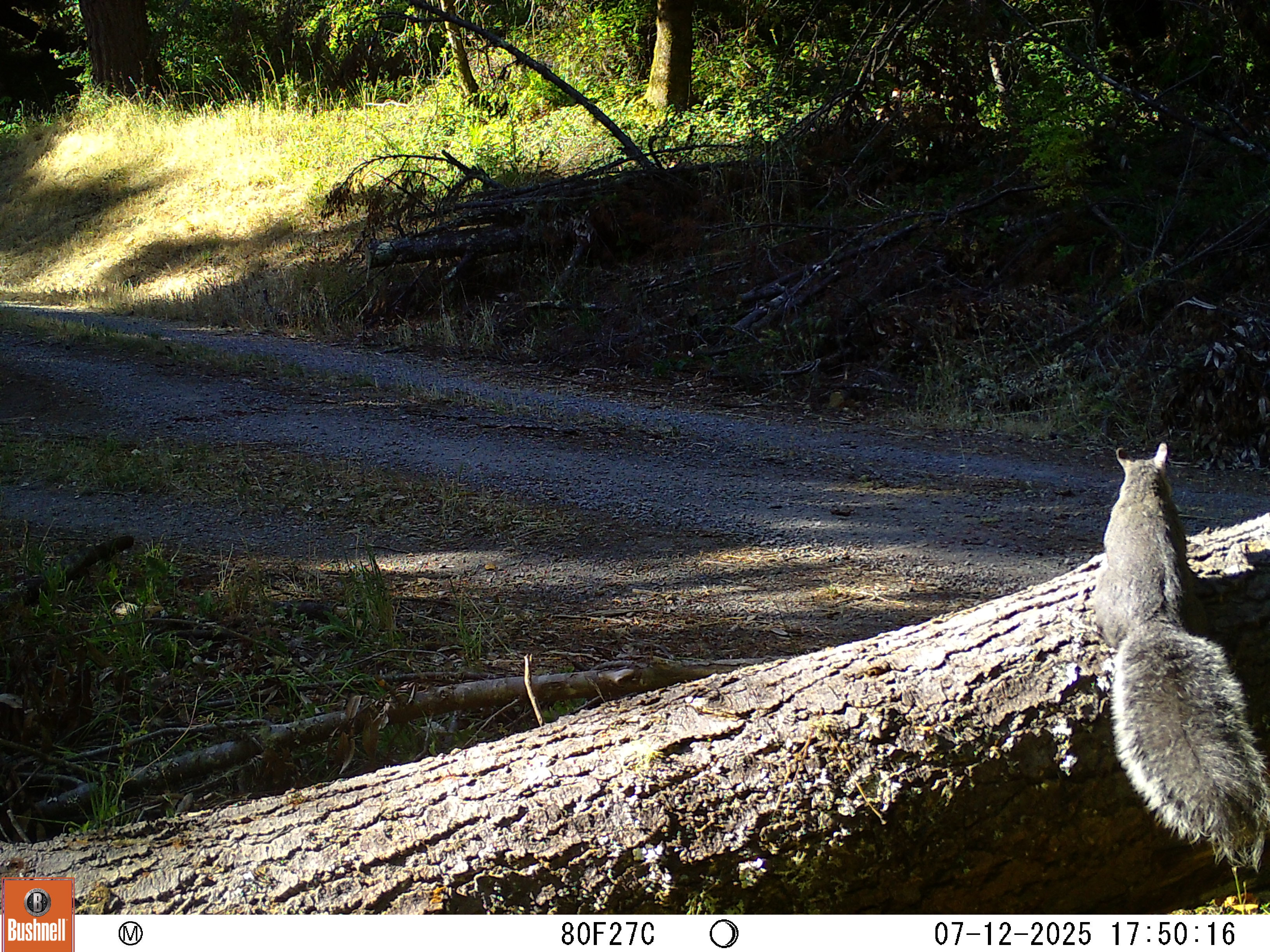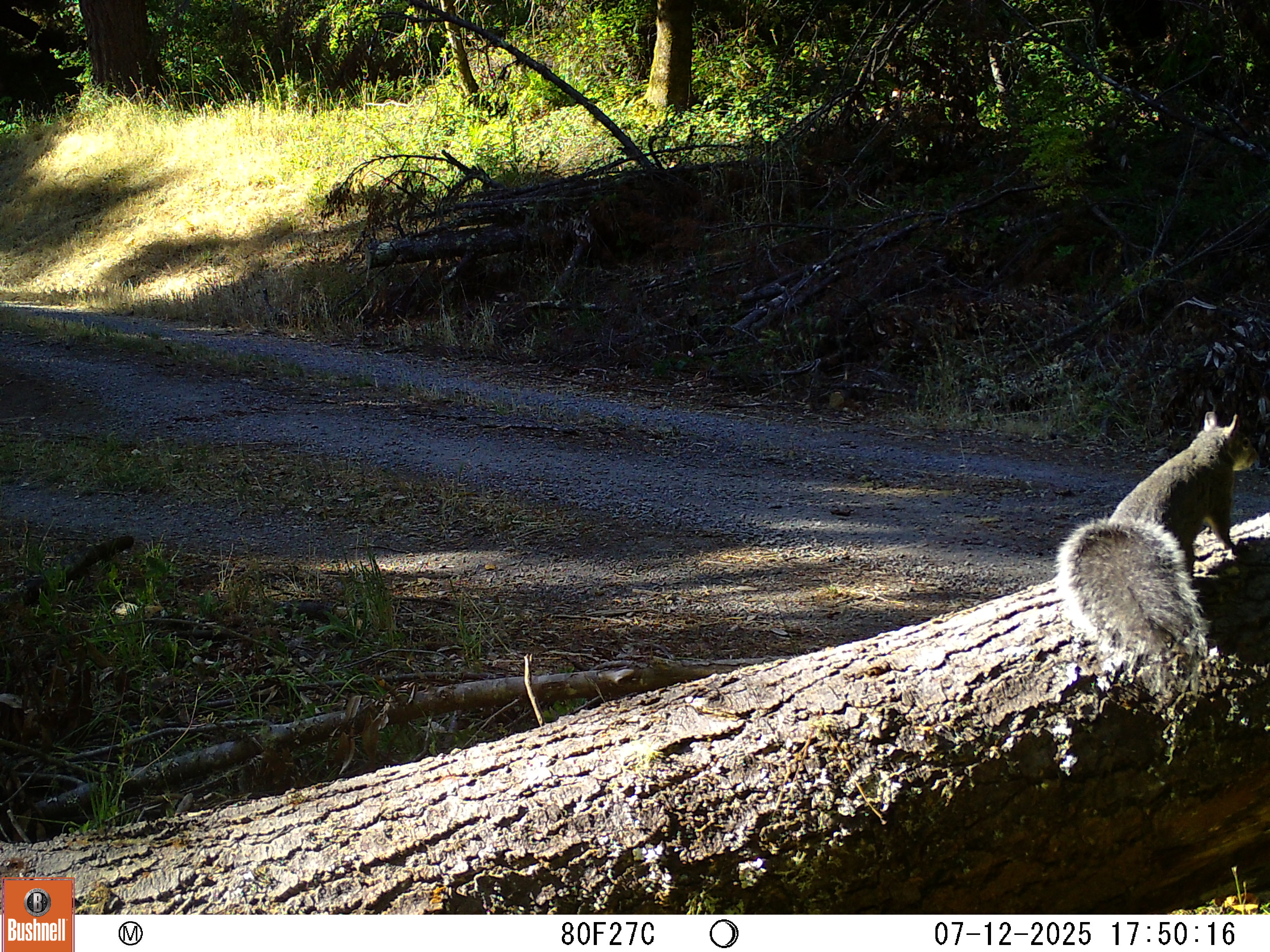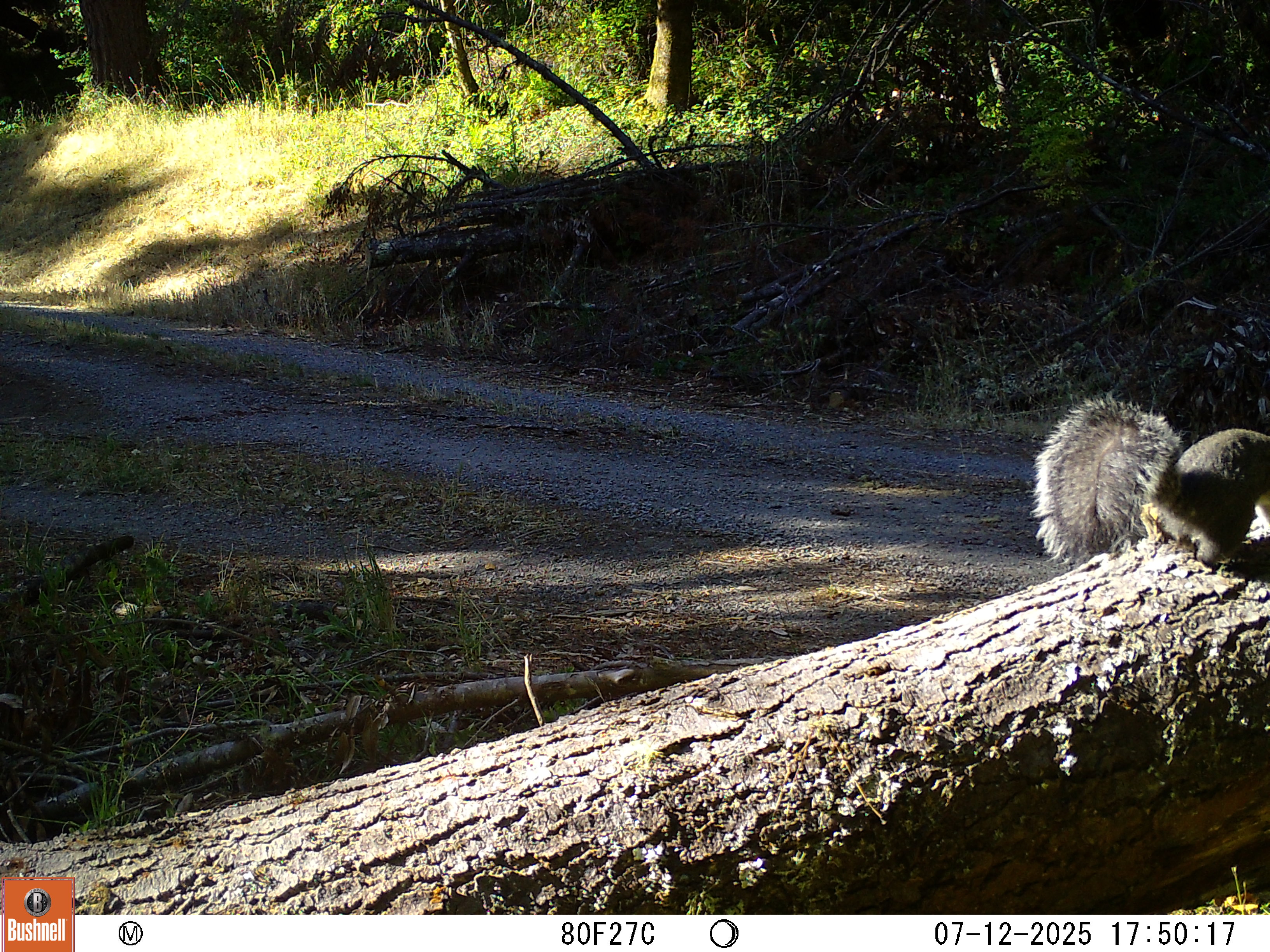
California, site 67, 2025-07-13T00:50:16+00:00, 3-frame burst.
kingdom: Animalia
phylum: Chordata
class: Mammalia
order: Rodentia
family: Sciuridae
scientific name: Sciuridae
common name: squirrel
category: unknown squirrel